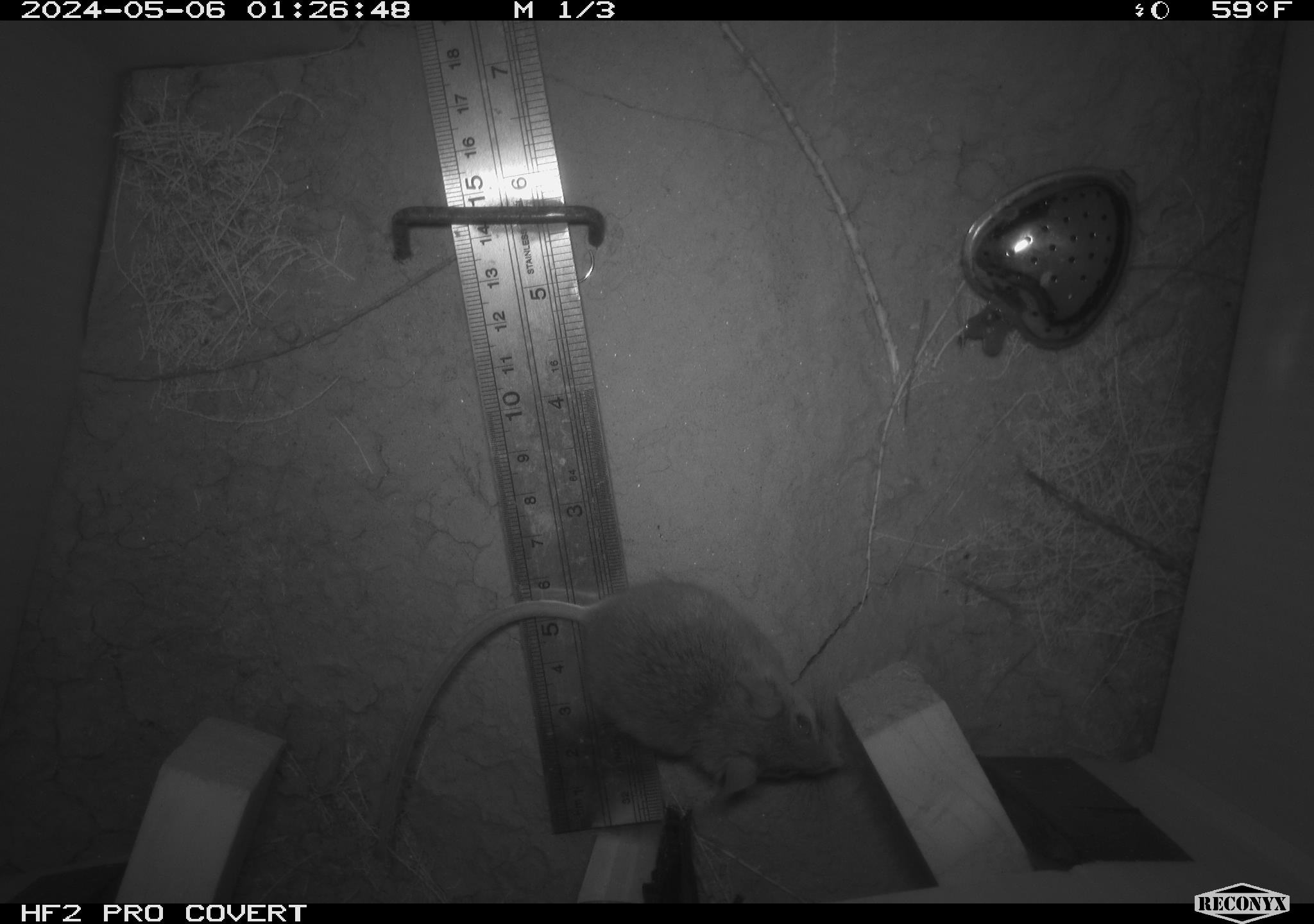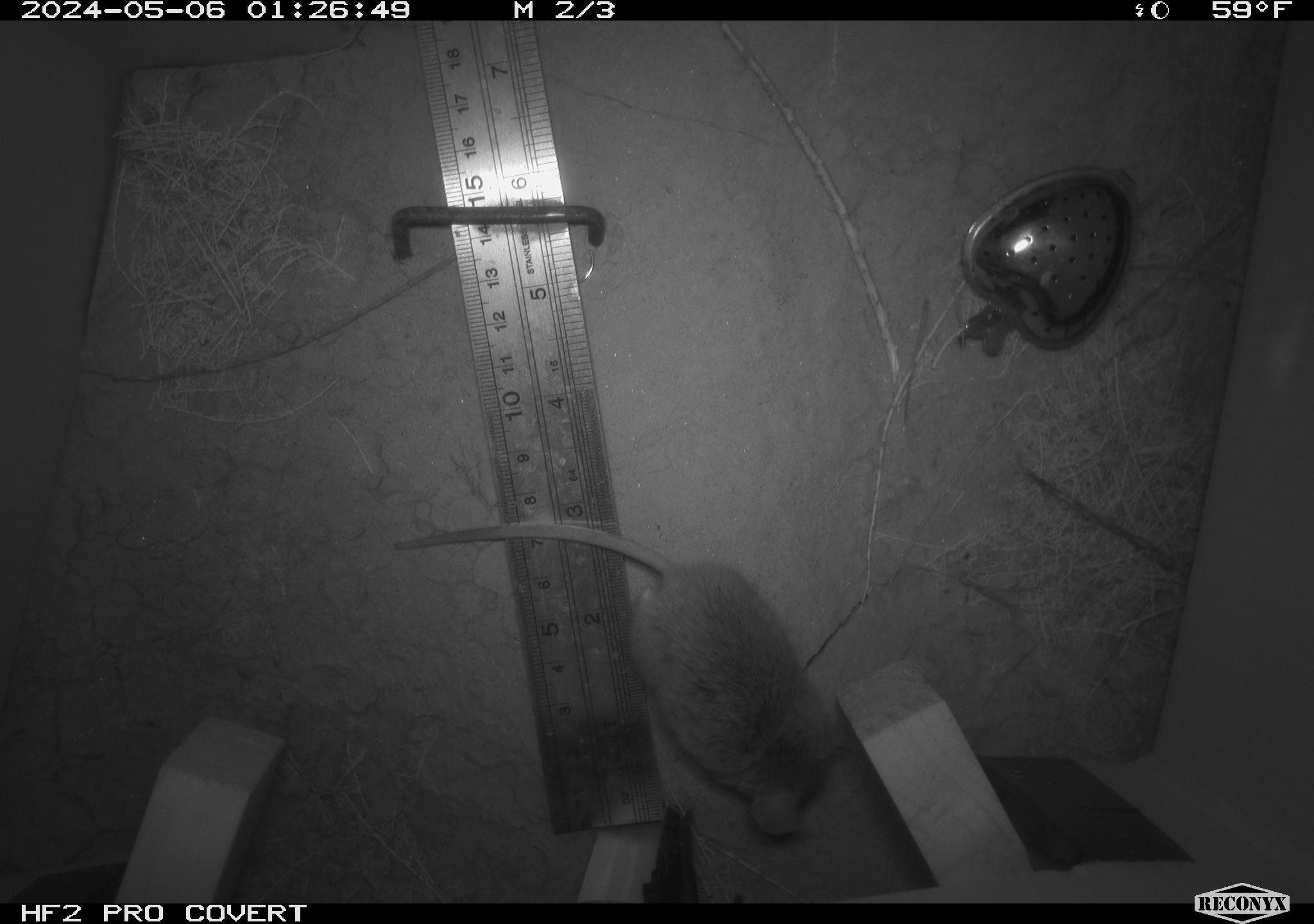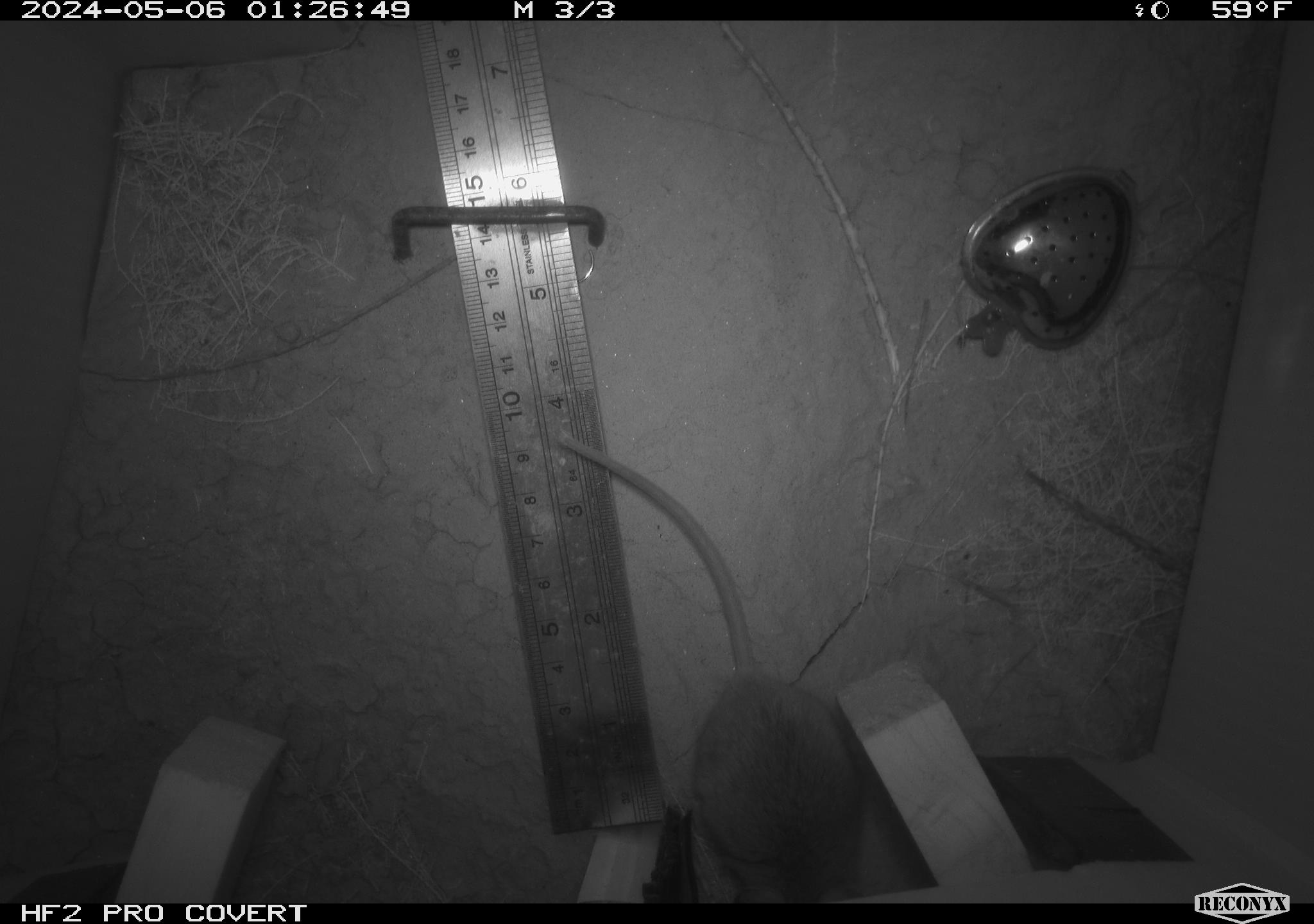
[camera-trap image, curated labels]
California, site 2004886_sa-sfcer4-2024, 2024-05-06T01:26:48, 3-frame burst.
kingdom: Animalia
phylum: Chordata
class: Mammalia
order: Rodentia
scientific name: Rodentia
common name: mouse species